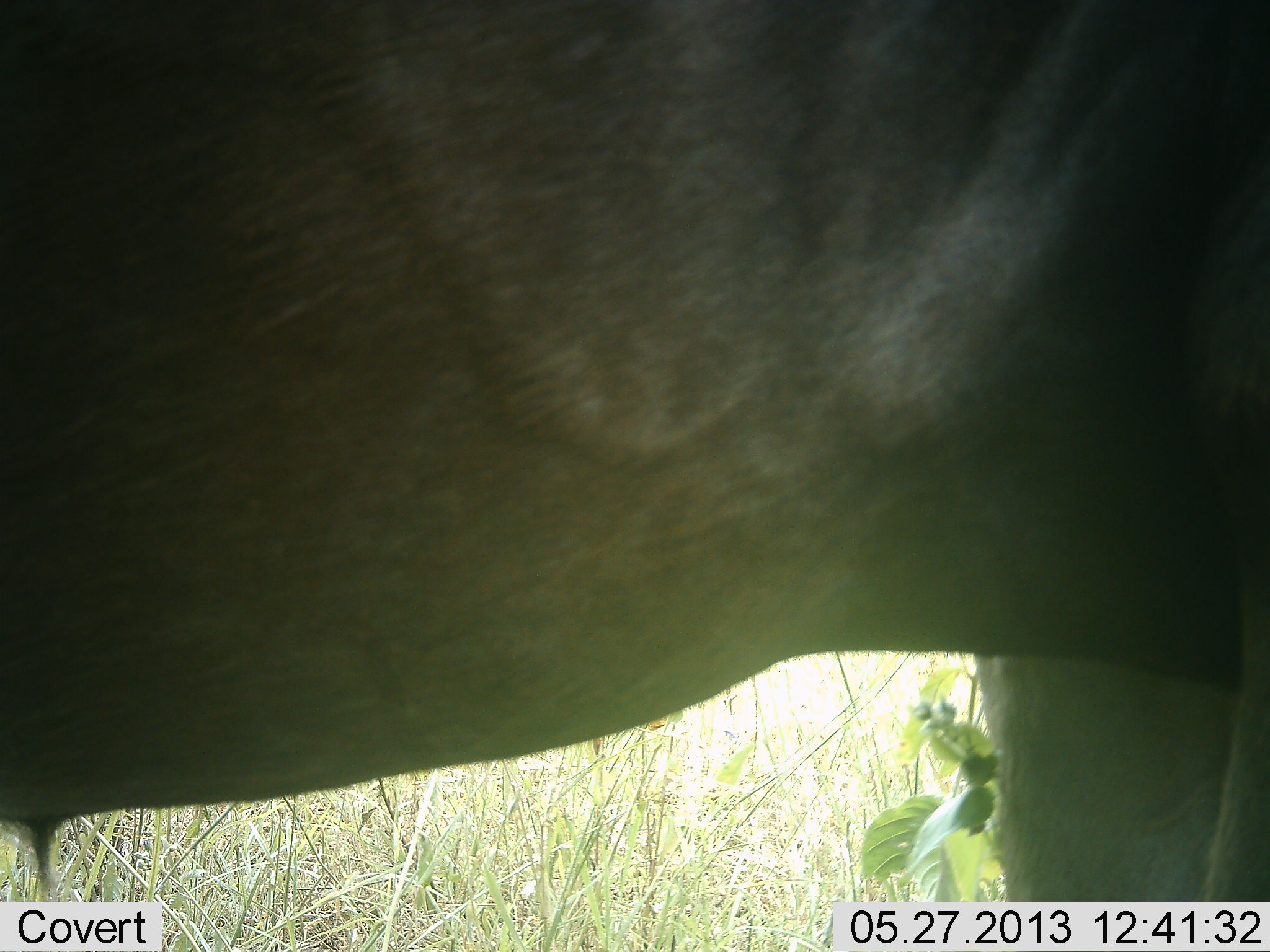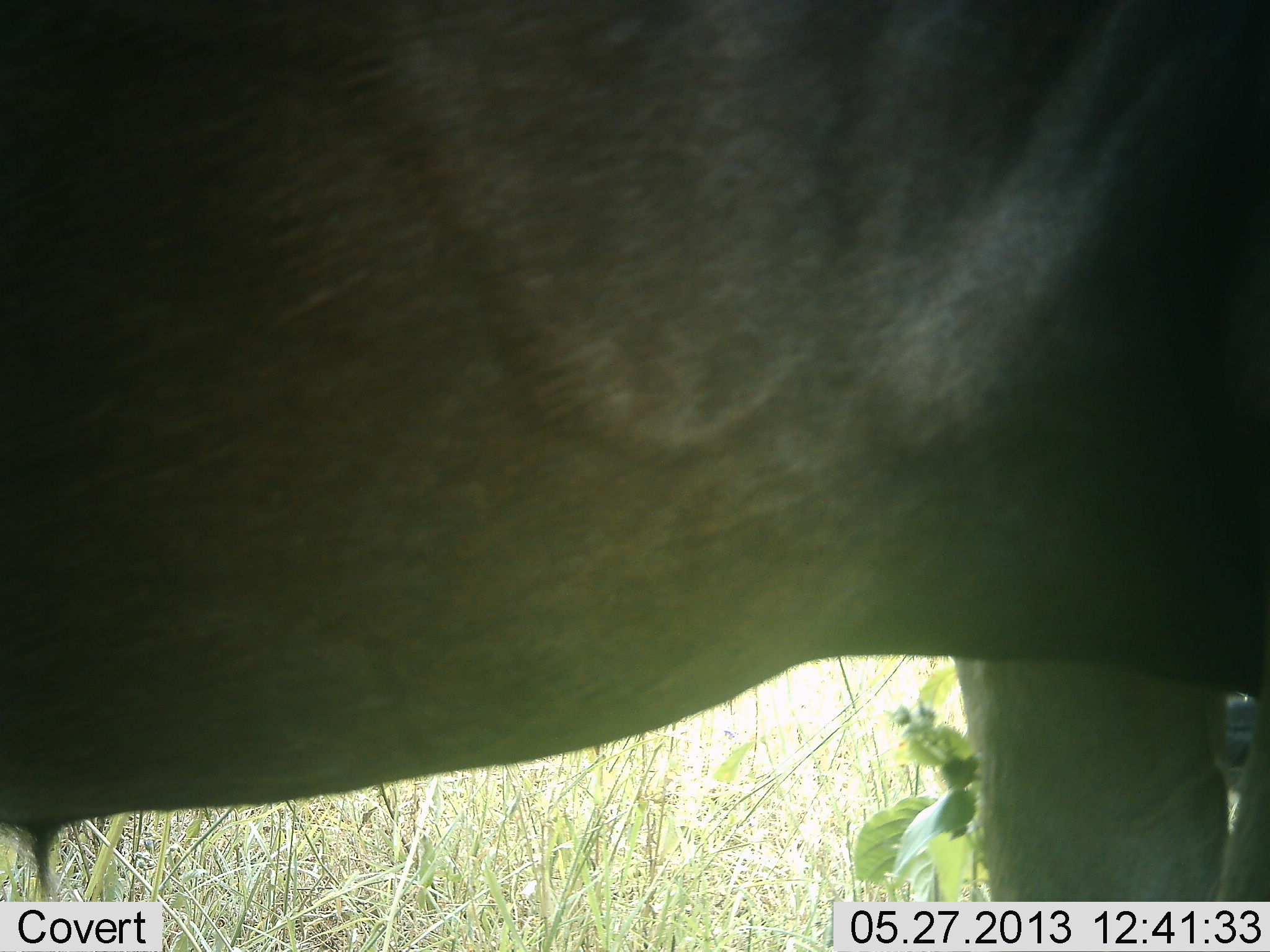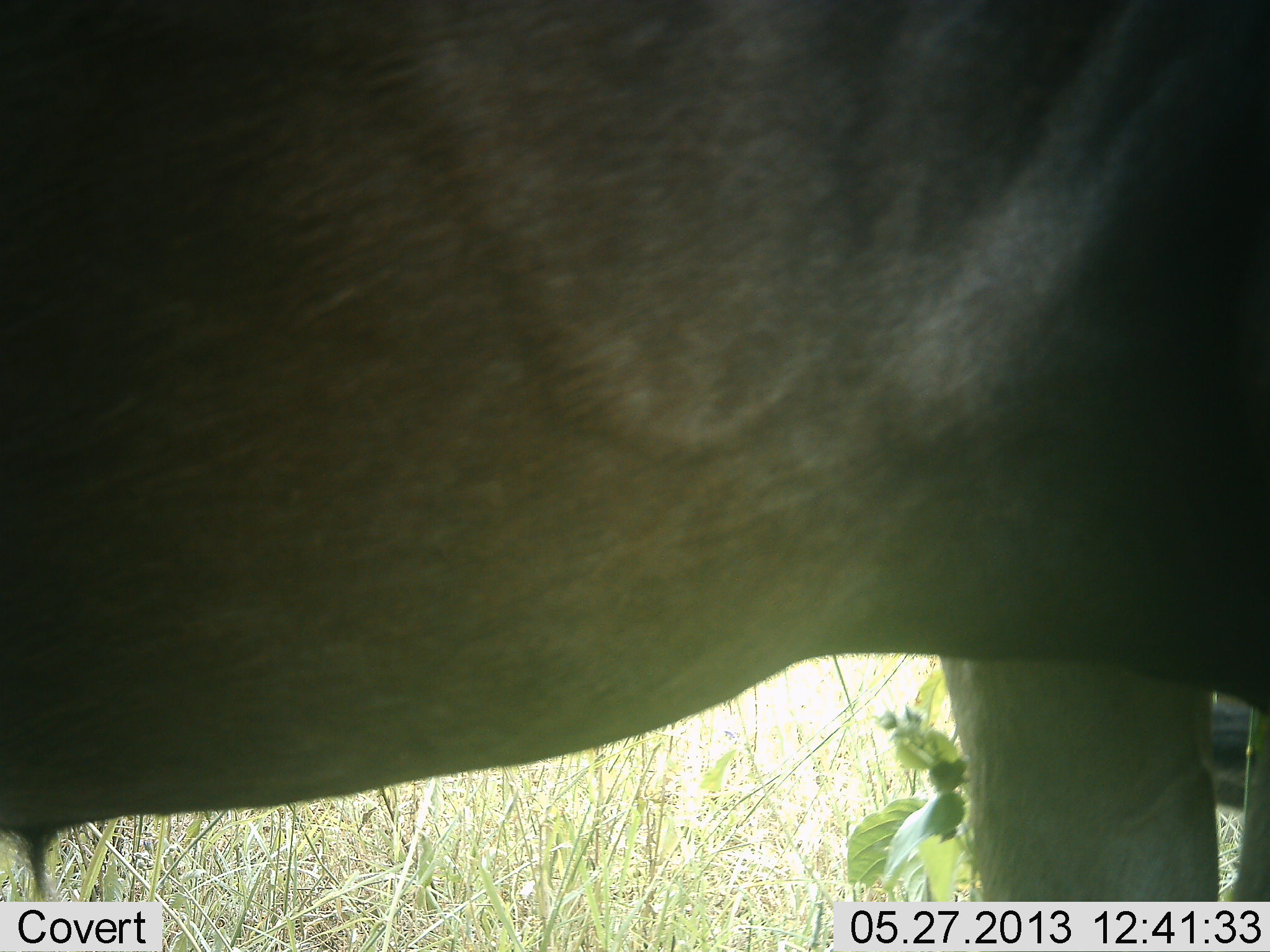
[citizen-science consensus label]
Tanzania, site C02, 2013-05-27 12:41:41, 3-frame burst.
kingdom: Animalia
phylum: Chordata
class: Mammalia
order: Artiodactyla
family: Bovidae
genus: Connochaetes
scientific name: Connochaetes taurinus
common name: blue wildebeest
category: wildebeest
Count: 1.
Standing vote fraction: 100%.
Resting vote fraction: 0%.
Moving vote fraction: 0%.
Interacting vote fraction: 0%.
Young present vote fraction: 0%.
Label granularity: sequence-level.